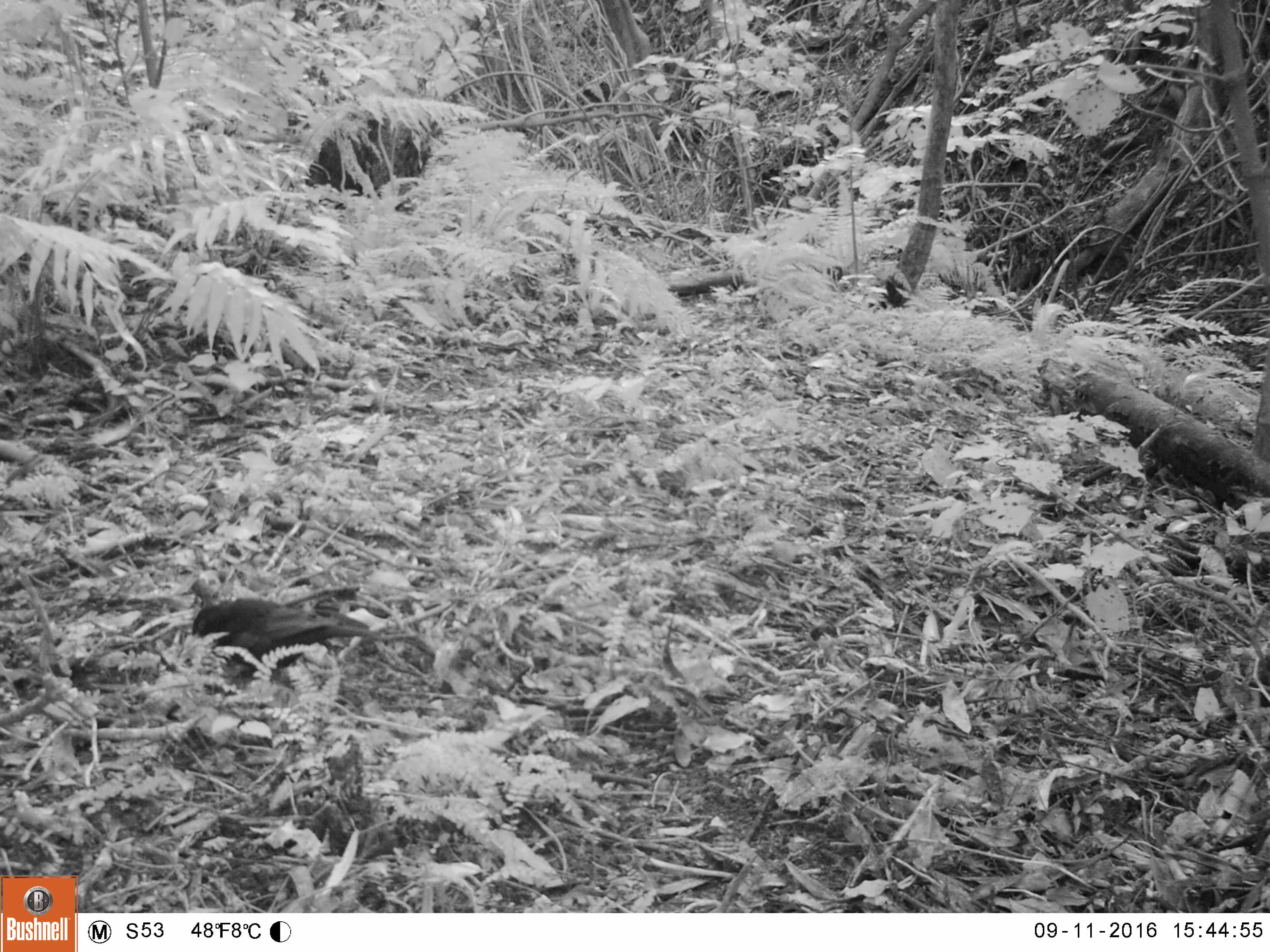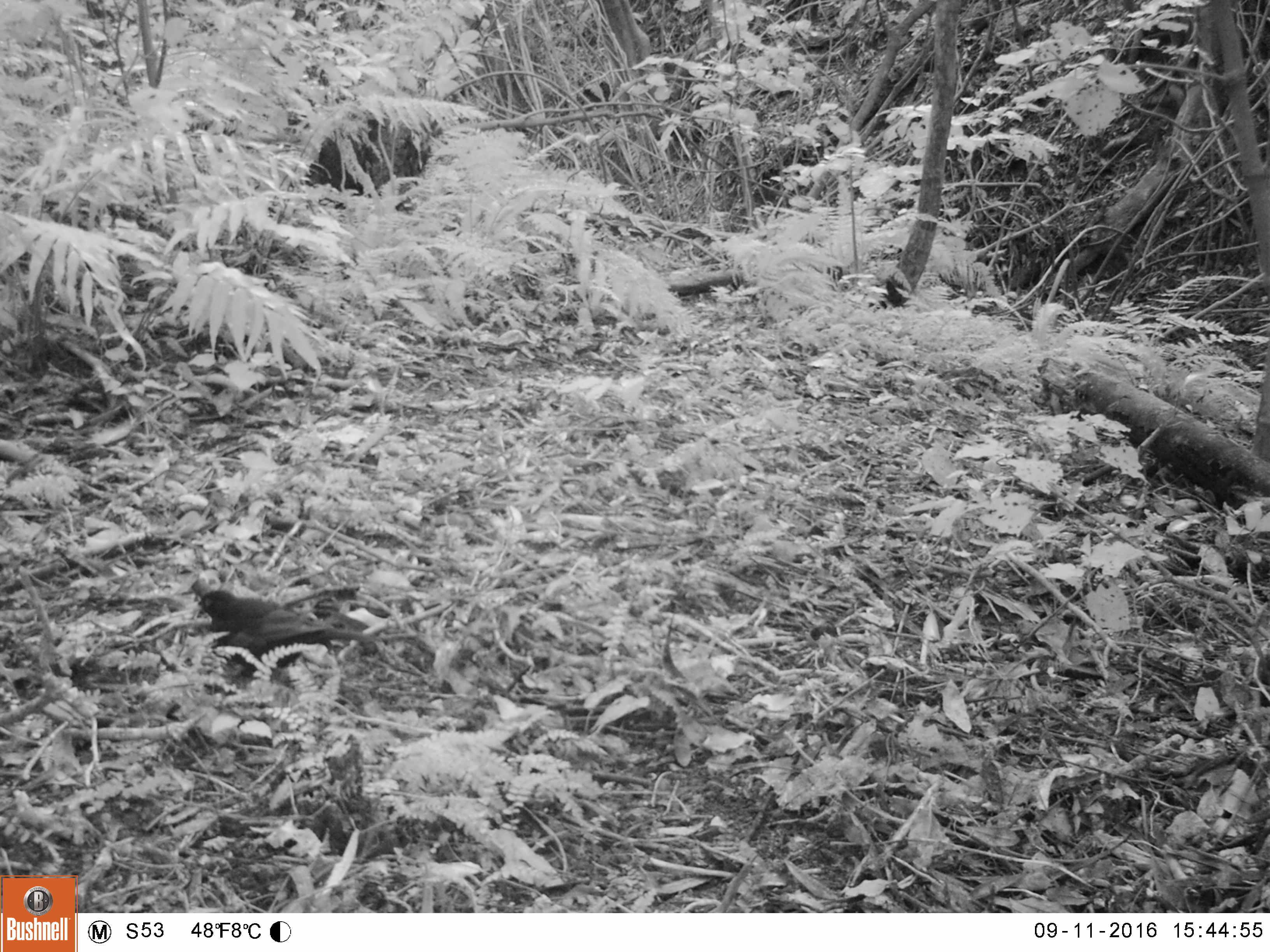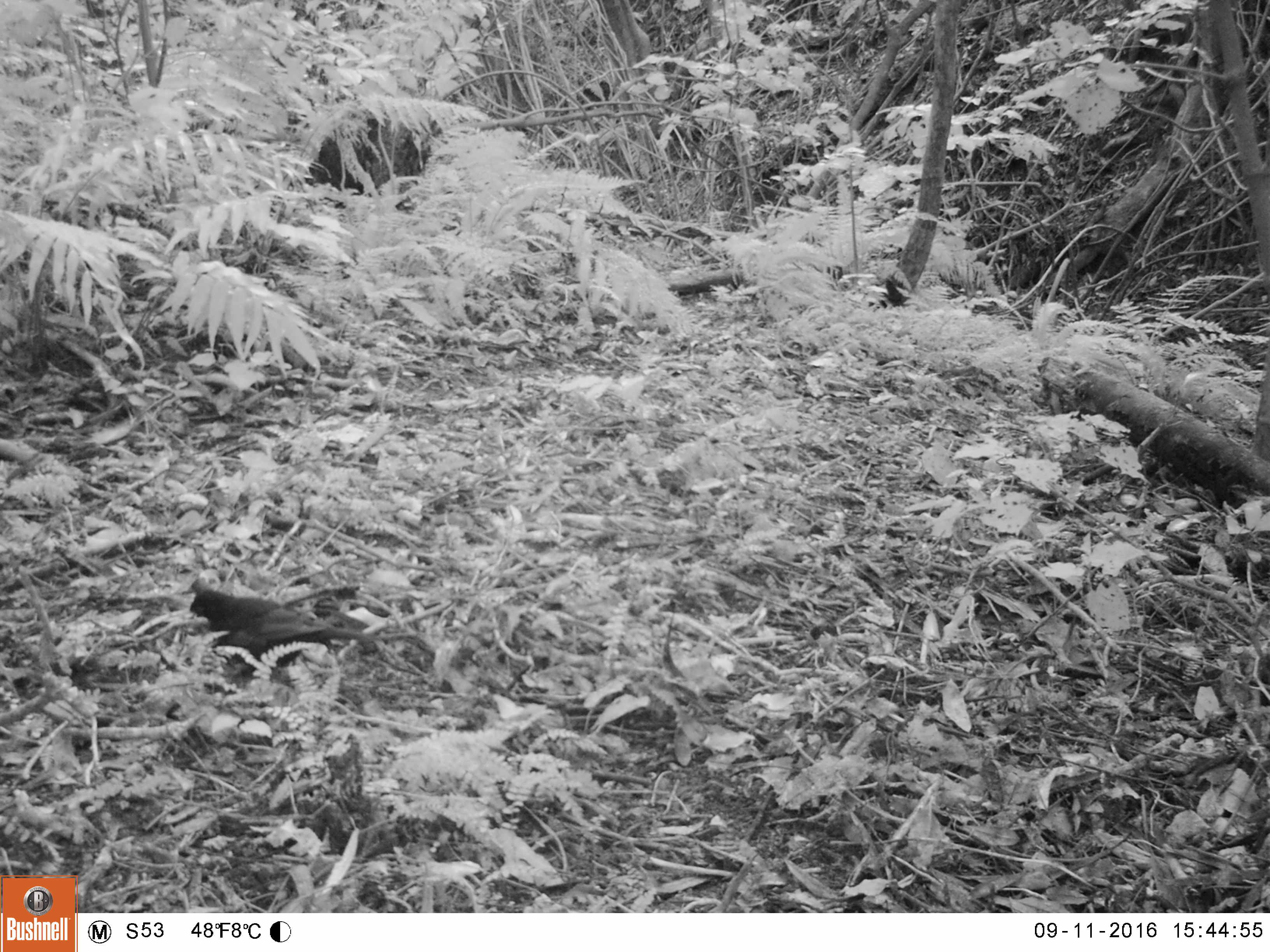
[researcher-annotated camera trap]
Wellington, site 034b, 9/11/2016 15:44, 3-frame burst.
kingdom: Animalia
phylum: Chordata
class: Aves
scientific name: Aves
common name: bird